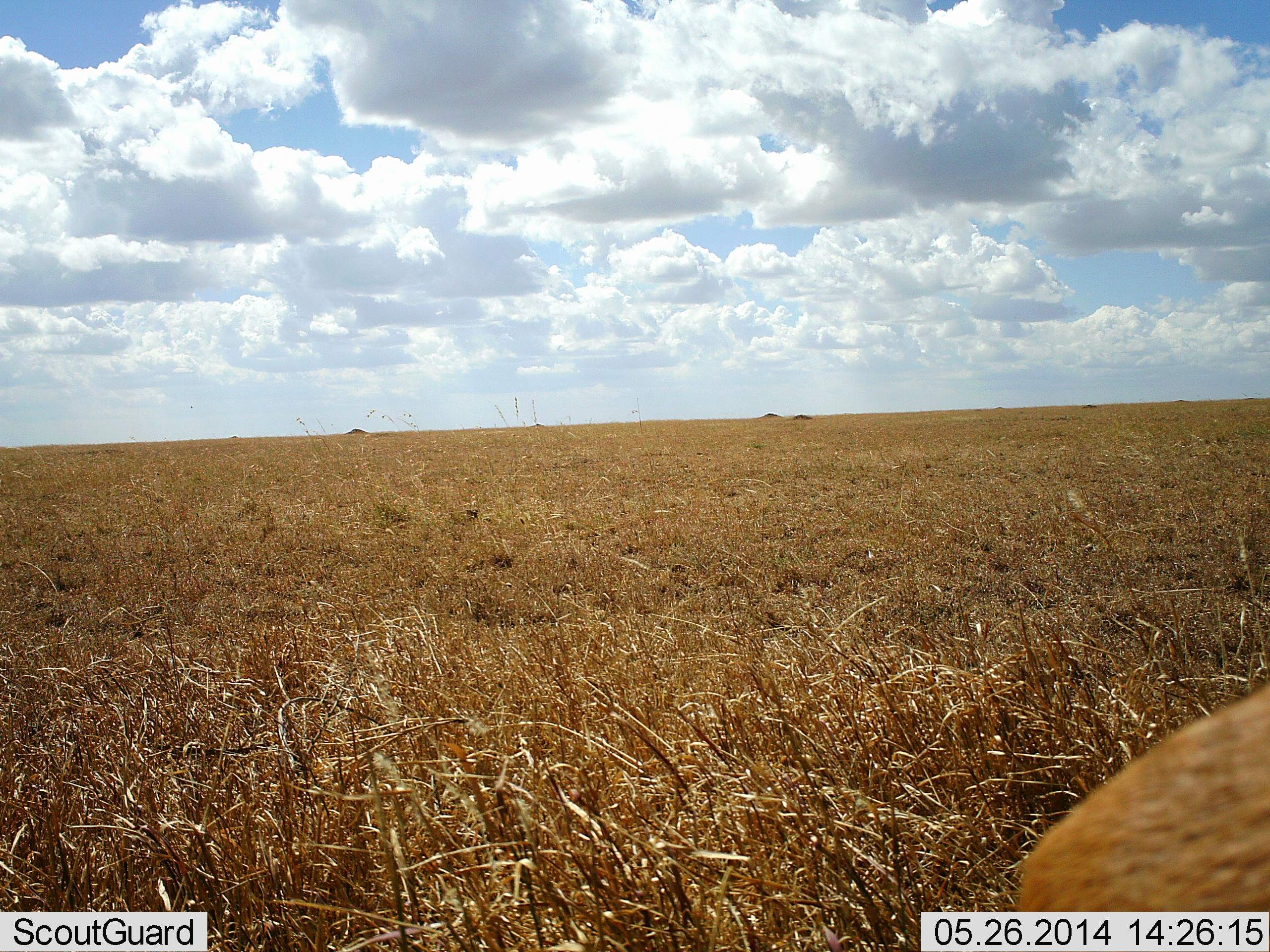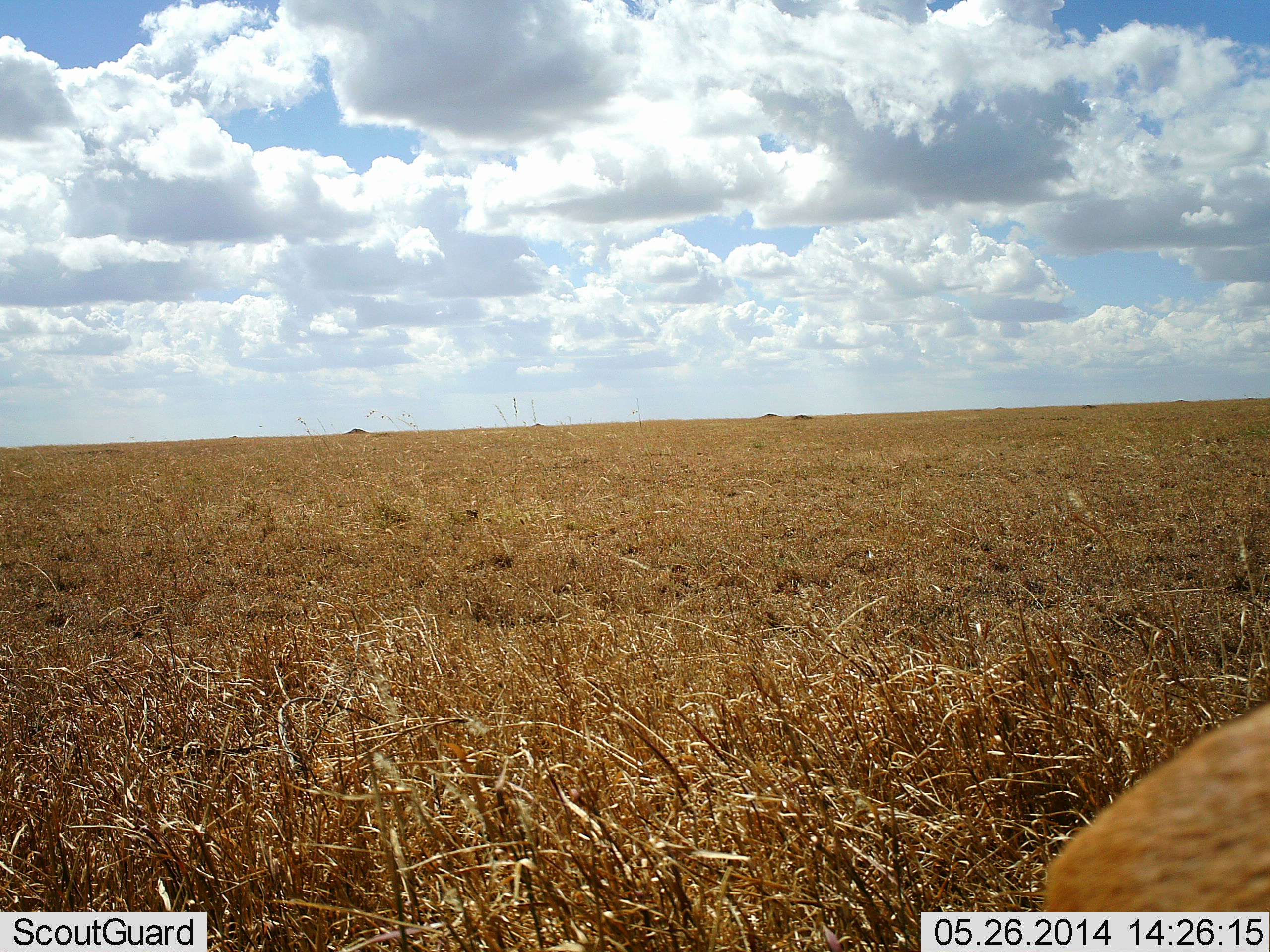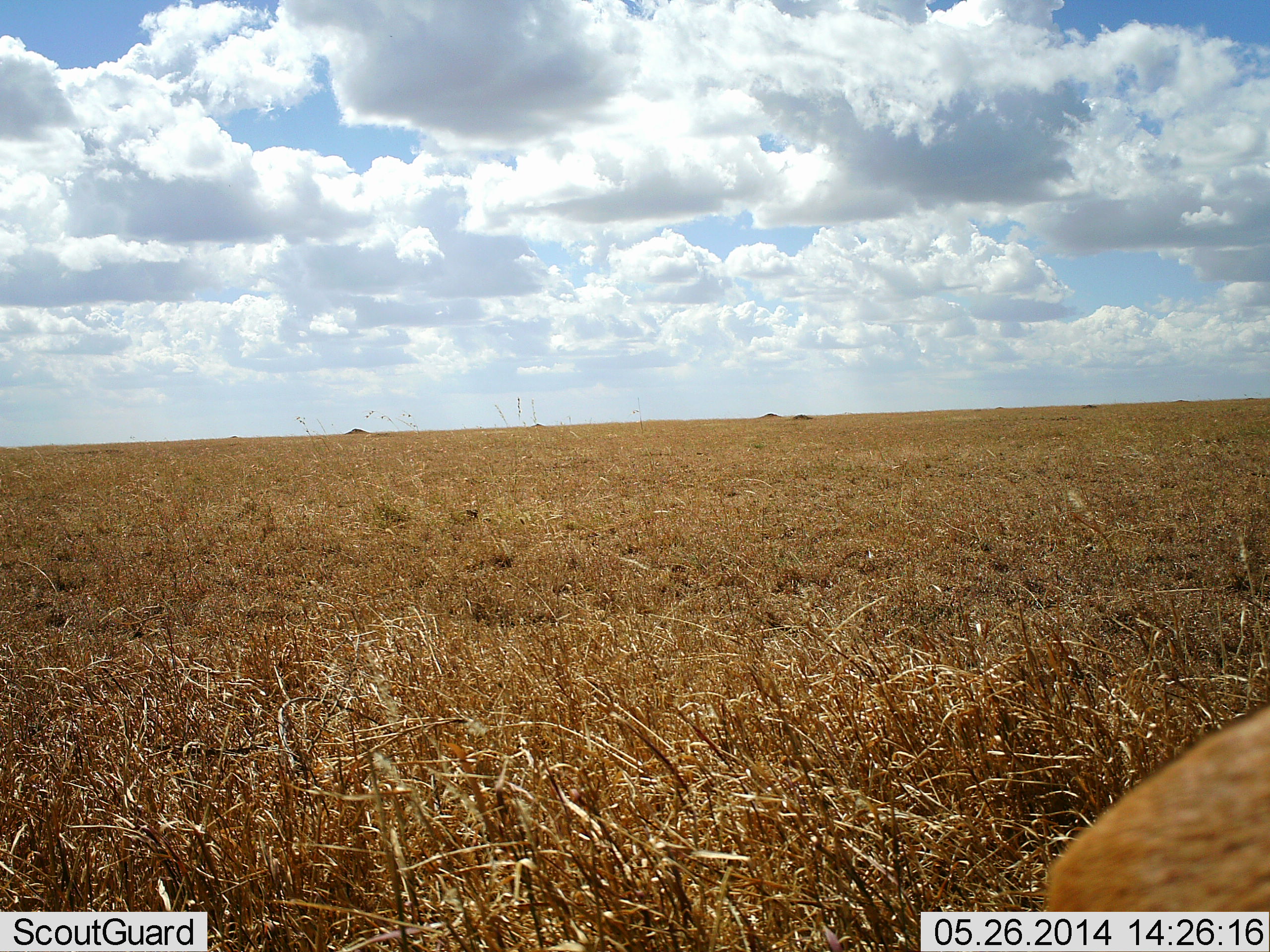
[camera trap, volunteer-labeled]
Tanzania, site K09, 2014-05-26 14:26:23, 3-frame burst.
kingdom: Animalia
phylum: Chordata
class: Mammalia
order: Artiodactyla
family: Bovidae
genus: Eudorcas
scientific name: Eudorcas thomsonii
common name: thomson's gazelle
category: gazellethomsons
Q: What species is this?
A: Gazellethomsons (thomson's gazelle) (Eudorcas thomsonii).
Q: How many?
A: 1.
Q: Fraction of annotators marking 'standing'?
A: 100%.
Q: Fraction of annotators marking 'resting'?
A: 0%.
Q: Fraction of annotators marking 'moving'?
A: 0%.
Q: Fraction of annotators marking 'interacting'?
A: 0%.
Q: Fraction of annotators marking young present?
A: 0%.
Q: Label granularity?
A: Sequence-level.